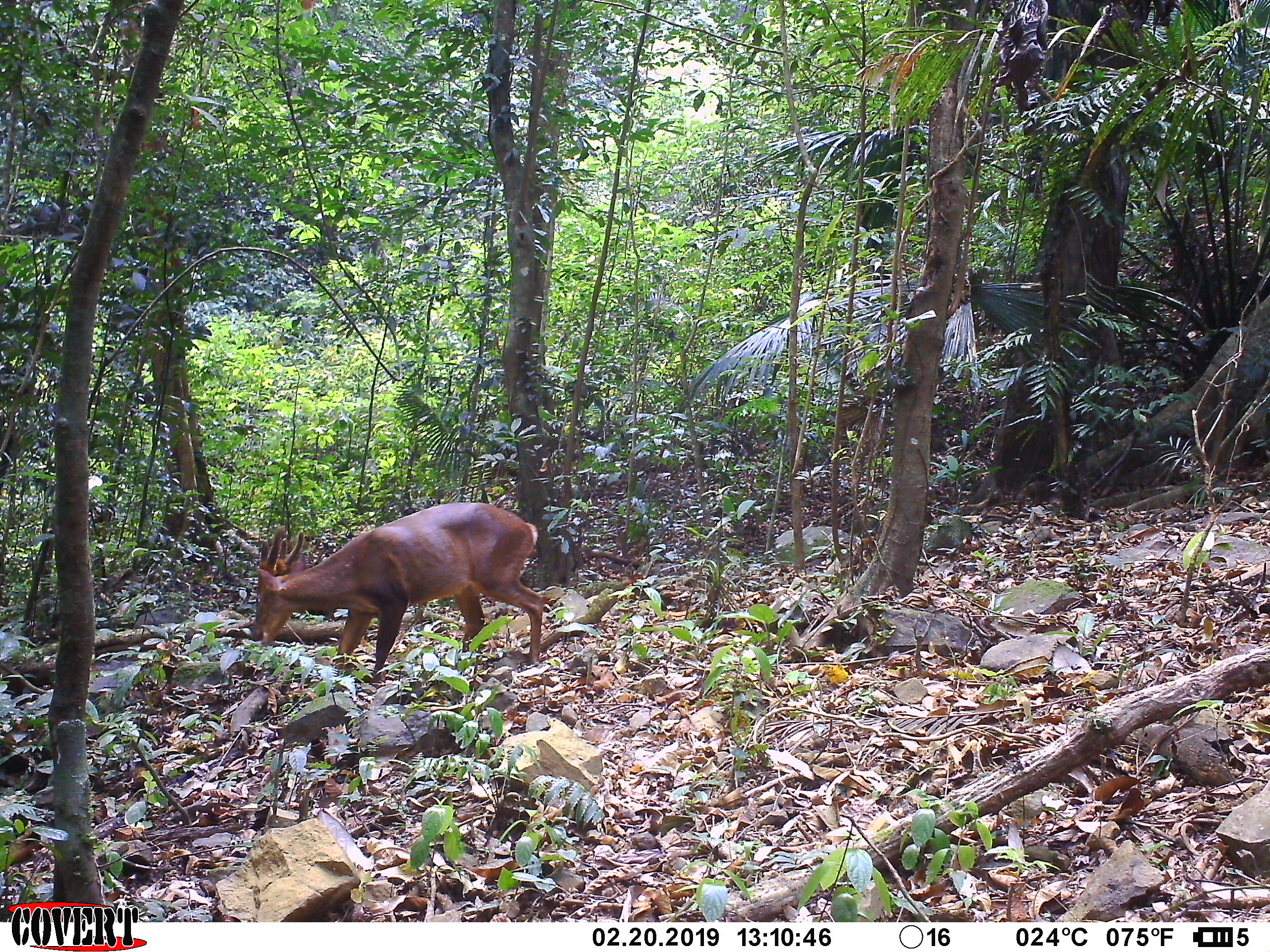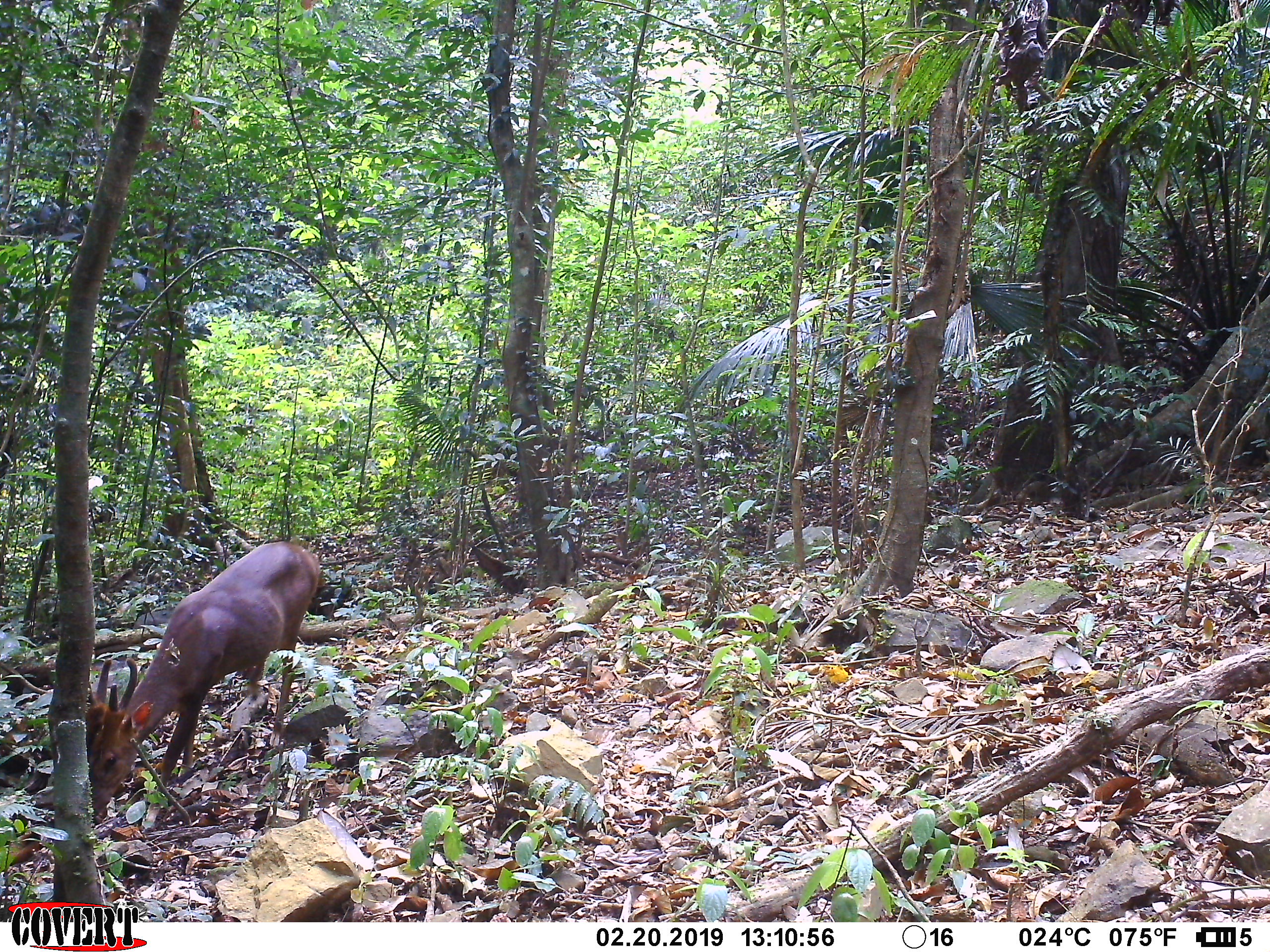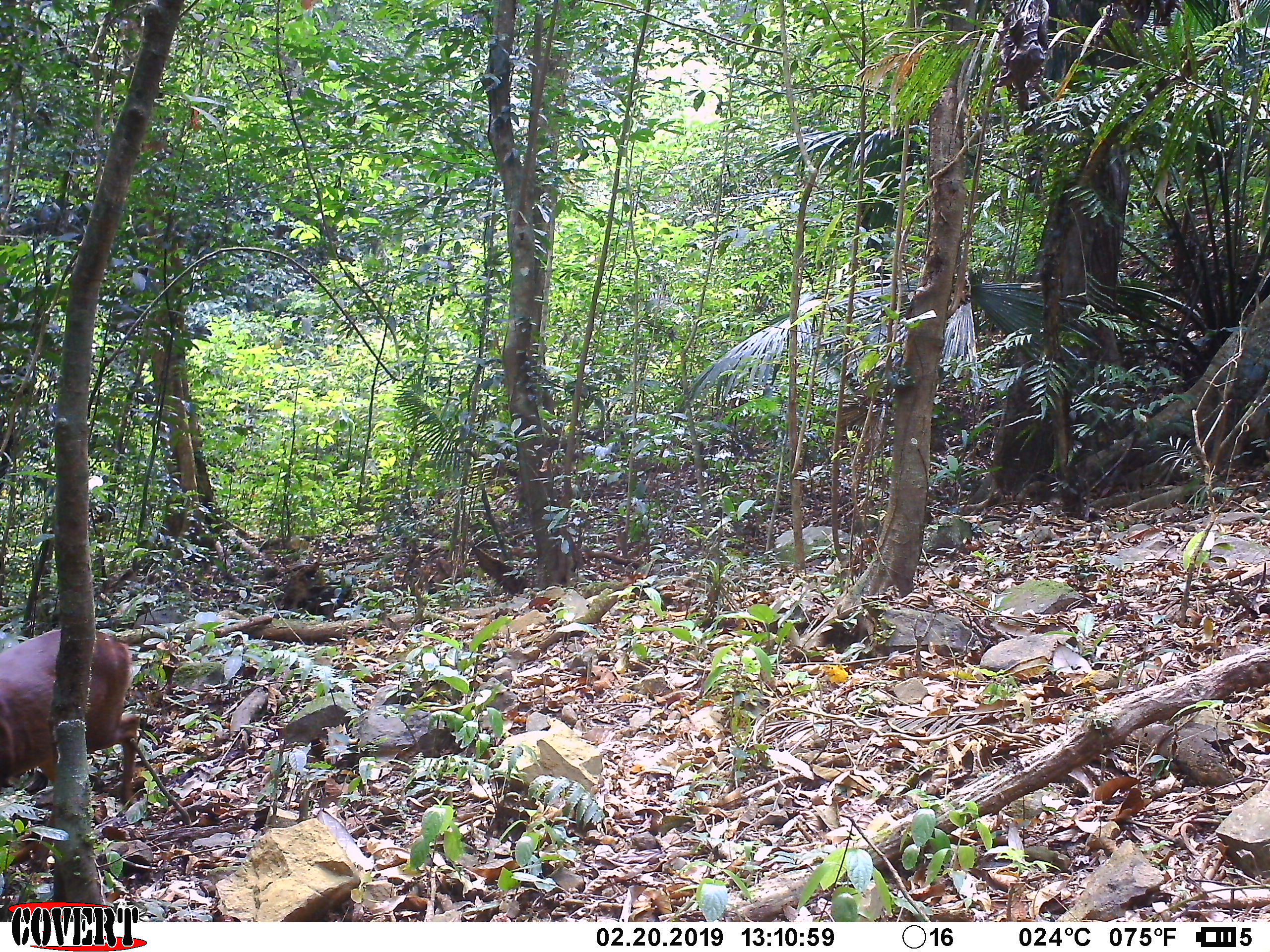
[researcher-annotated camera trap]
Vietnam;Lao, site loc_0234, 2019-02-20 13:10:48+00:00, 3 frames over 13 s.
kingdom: Animalia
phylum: Chordata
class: Mammalia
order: Artiodactyla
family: Cervidae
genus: Muntiacus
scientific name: Muntiacus vuquangensis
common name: large-antlered muntjac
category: large antlered muntjac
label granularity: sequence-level